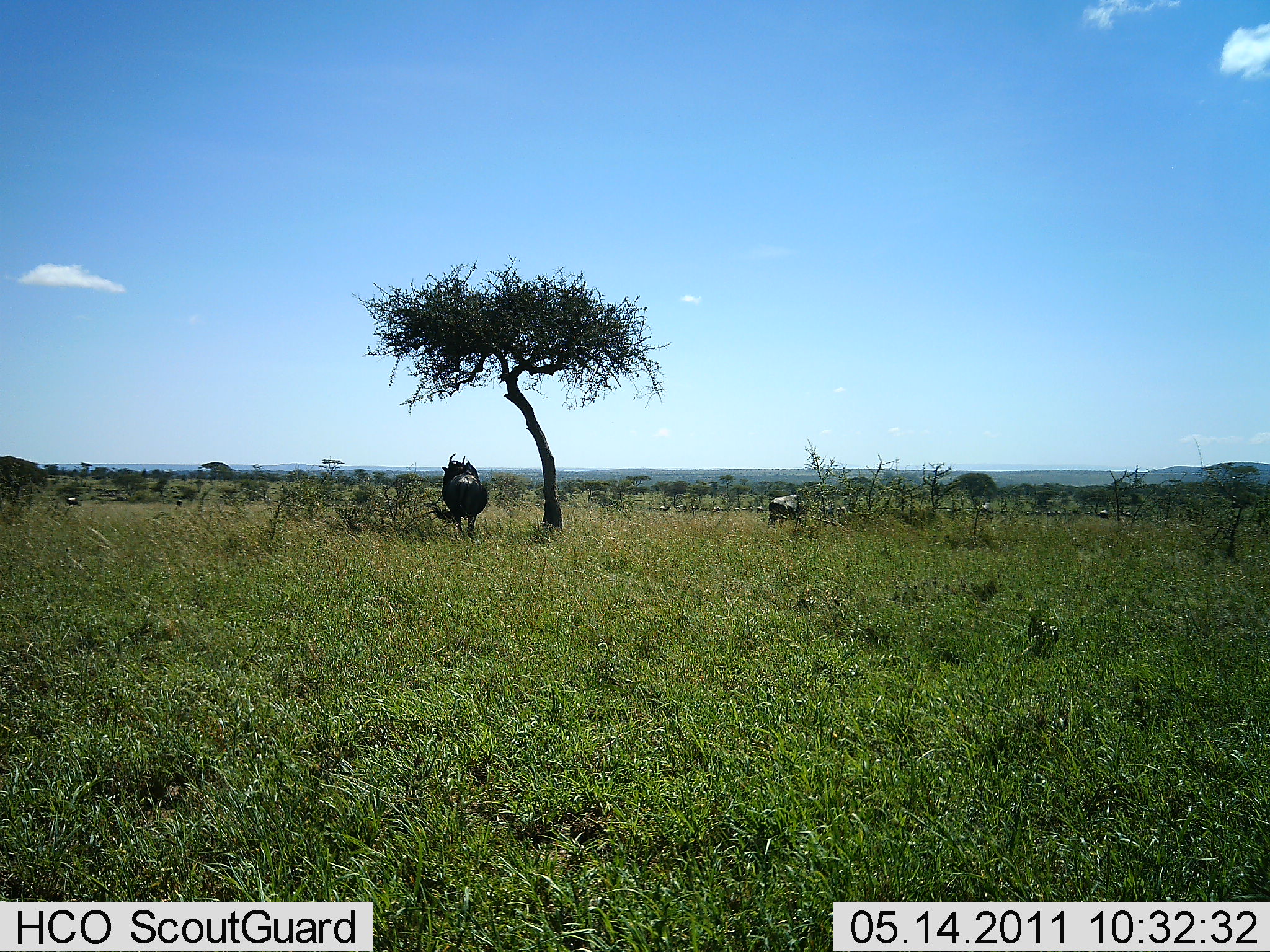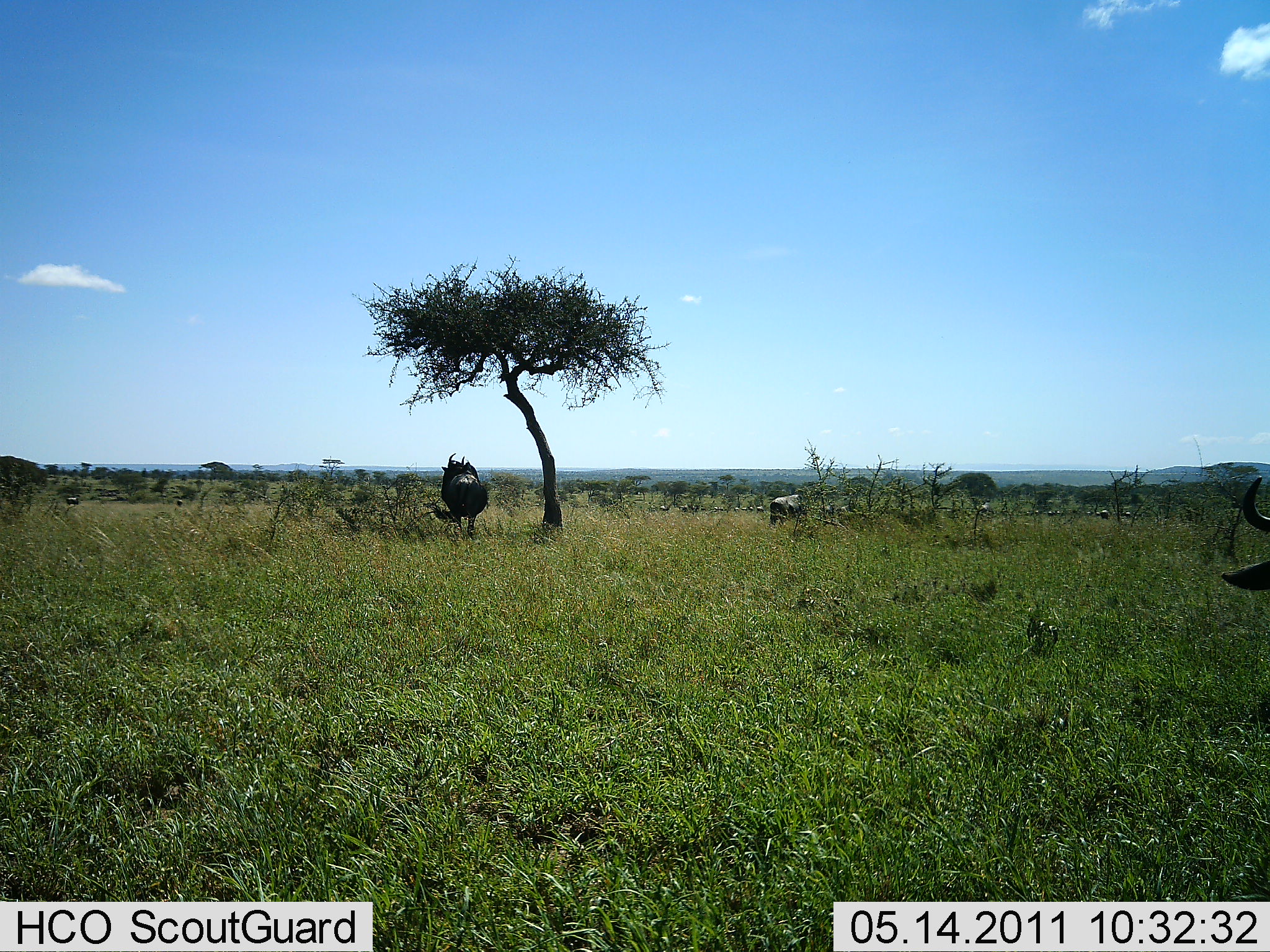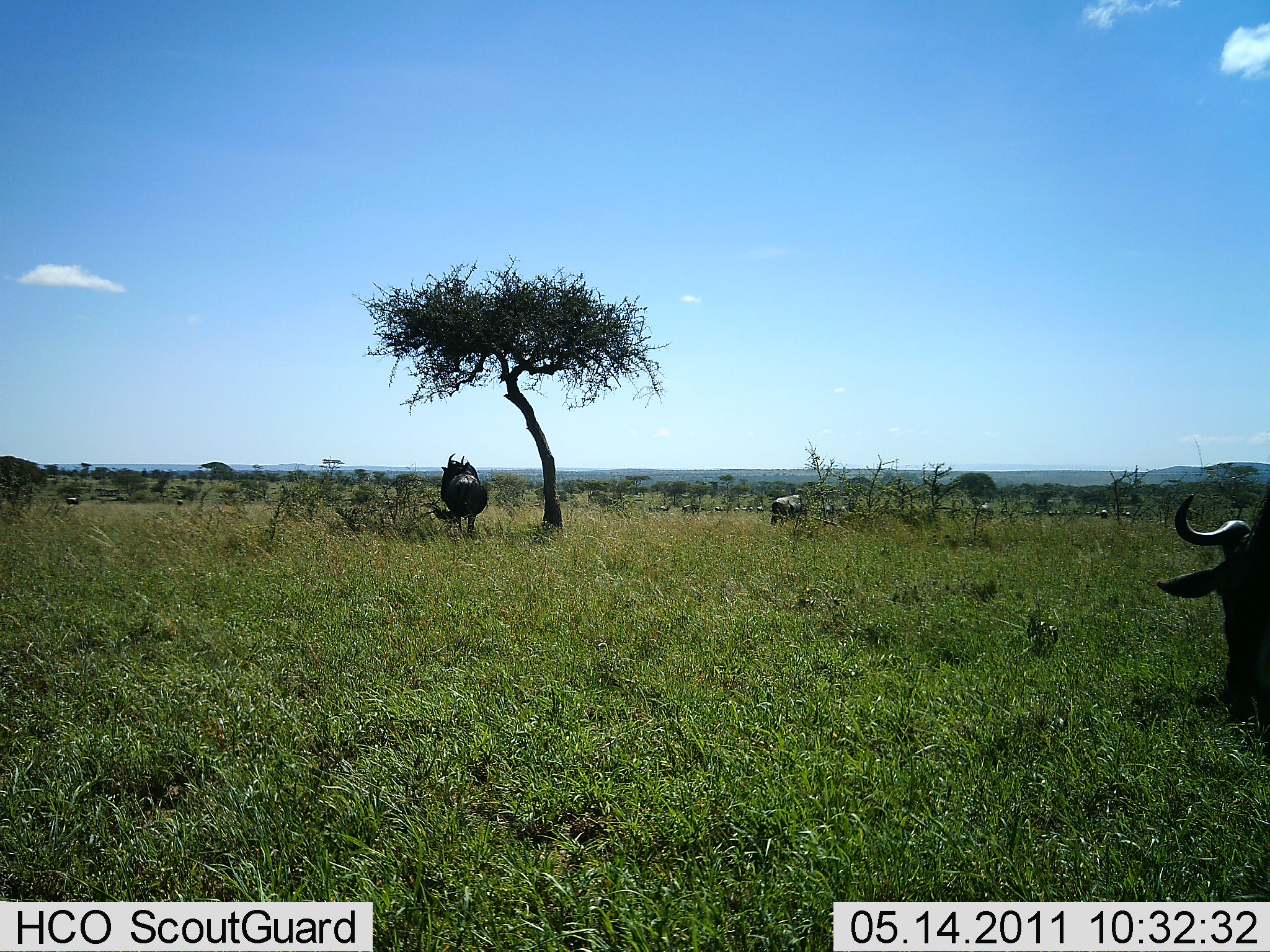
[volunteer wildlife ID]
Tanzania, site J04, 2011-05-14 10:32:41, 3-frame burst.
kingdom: Animalia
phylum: Chordata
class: Mammalia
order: Artiodactyla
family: Bovidae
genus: Connochaetes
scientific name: Connochaetes taurinus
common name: blue wildebeest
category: wildebeest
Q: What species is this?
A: Wildebeest (blue wildebeest) (Connochaetes taurinus).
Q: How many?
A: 3.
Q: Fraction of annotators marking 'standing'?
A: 77%.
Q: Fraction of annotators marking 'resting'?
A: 0%.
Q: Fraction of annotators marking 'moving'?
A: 46%.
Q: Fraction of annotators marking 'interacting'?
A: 0%.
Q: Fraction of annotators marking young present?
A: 0%.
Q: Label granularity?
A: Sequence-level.